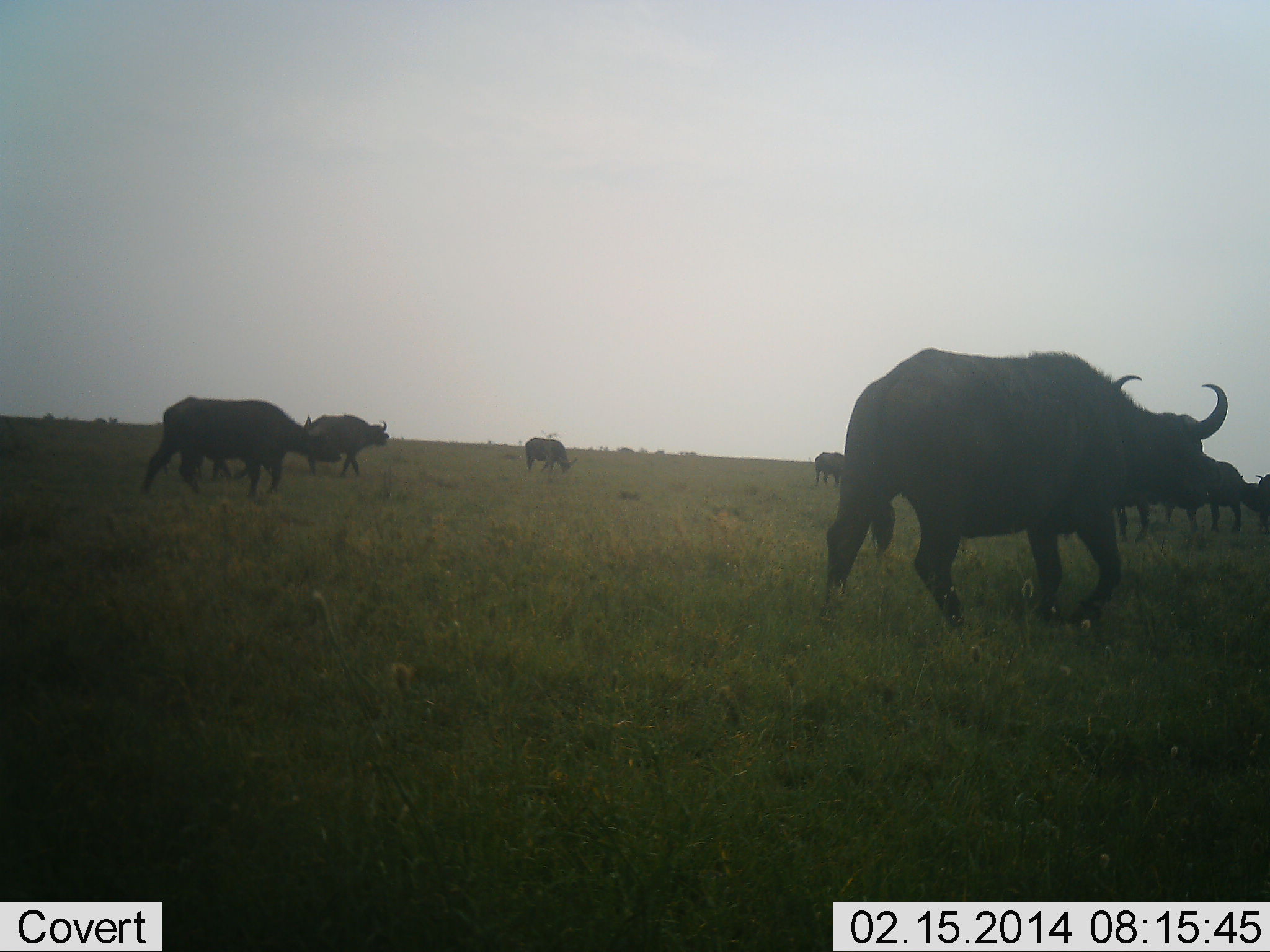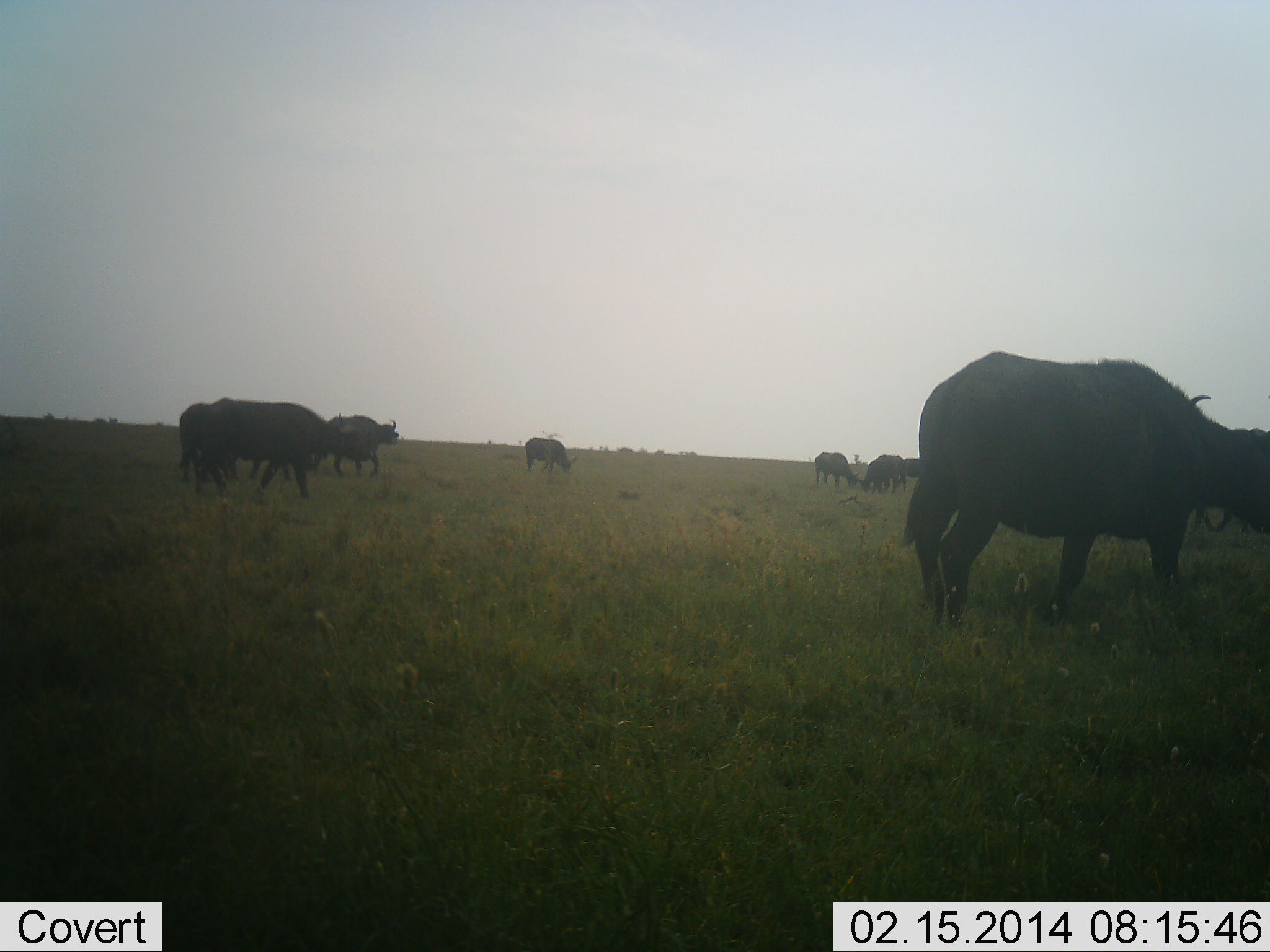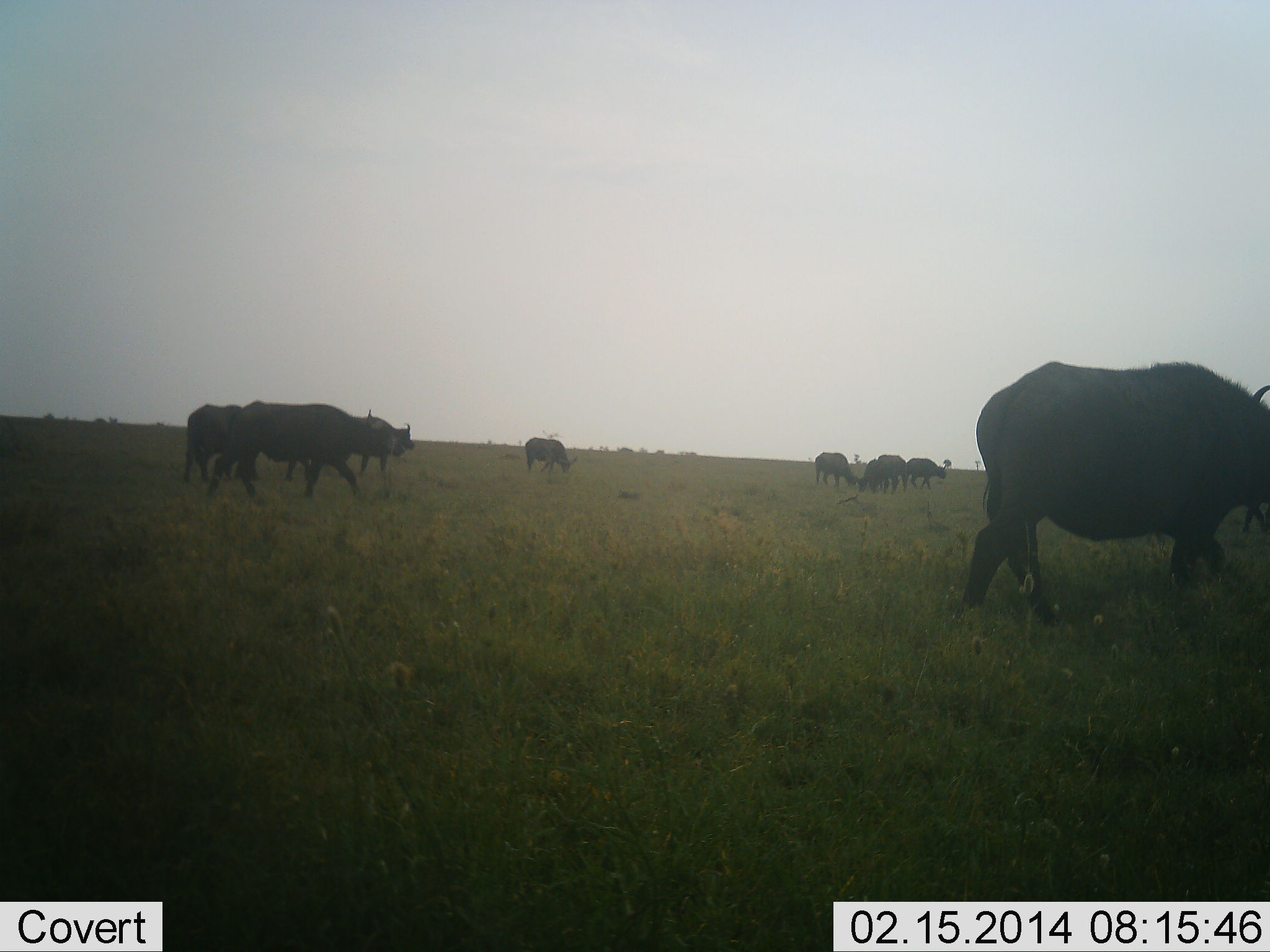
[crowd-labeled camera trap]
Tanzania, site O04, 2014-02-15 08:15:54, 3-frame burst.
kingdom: Animalia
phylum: Chordata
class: Mammalia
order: Artiodactyla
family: Bovidae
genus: Syncerus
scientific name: Syncerus caffer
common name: cape buffalo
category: buffalo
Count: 11-50.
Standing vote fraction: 40%.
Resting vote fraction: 10%.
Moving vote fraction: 80%.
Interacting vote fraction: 0%.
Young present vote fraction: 0%.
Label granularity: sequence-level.